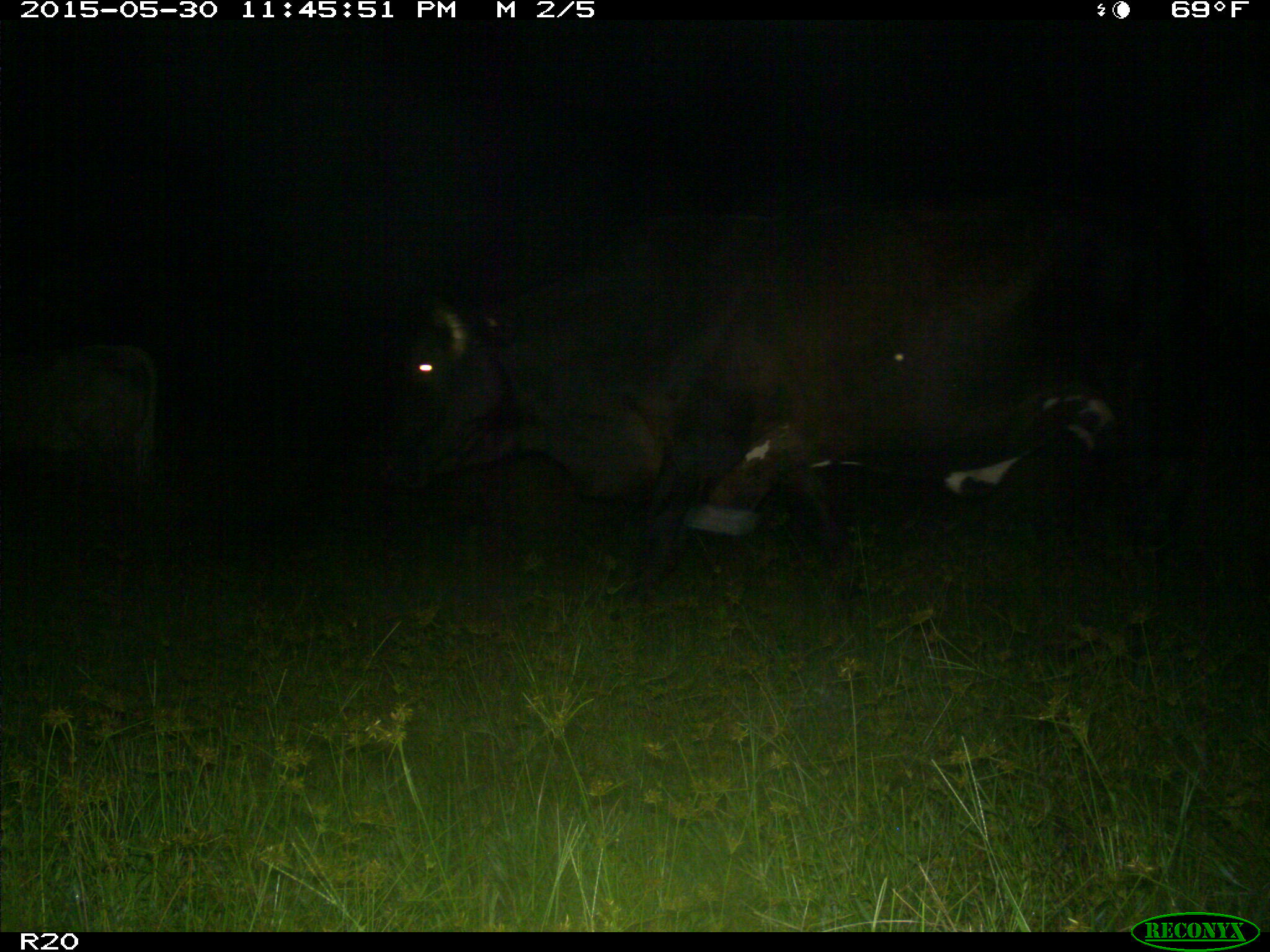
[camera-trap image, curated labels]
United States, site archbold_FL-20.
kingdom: Animalia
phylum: Chordata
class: Mammalia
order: Artiodactyla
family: Bovidae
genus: Bos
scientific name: Bos taurus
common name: domestic cow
Bos taurus (domestic cow).